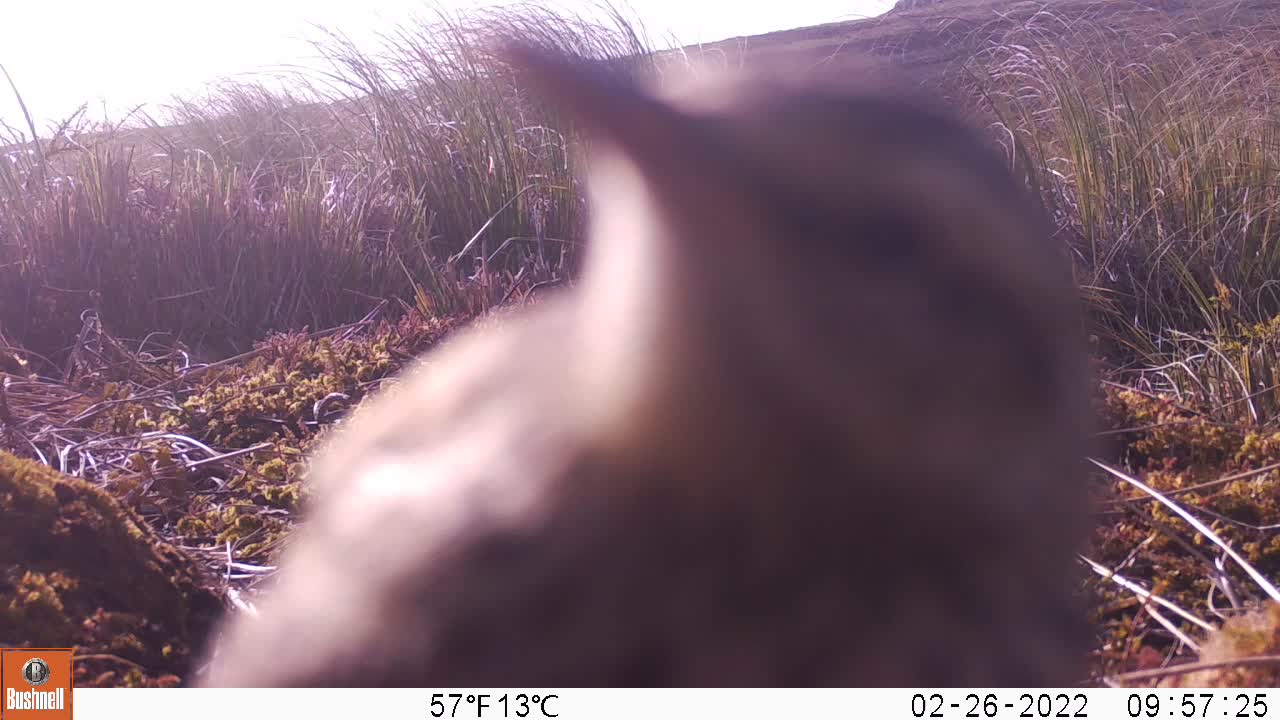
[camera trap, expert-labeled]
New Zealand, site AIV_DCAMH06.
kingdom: Animalia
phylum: Chordata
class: Aves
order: Passeriformes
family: Motacillidae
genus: Anthus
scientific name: Anthus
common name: pipit